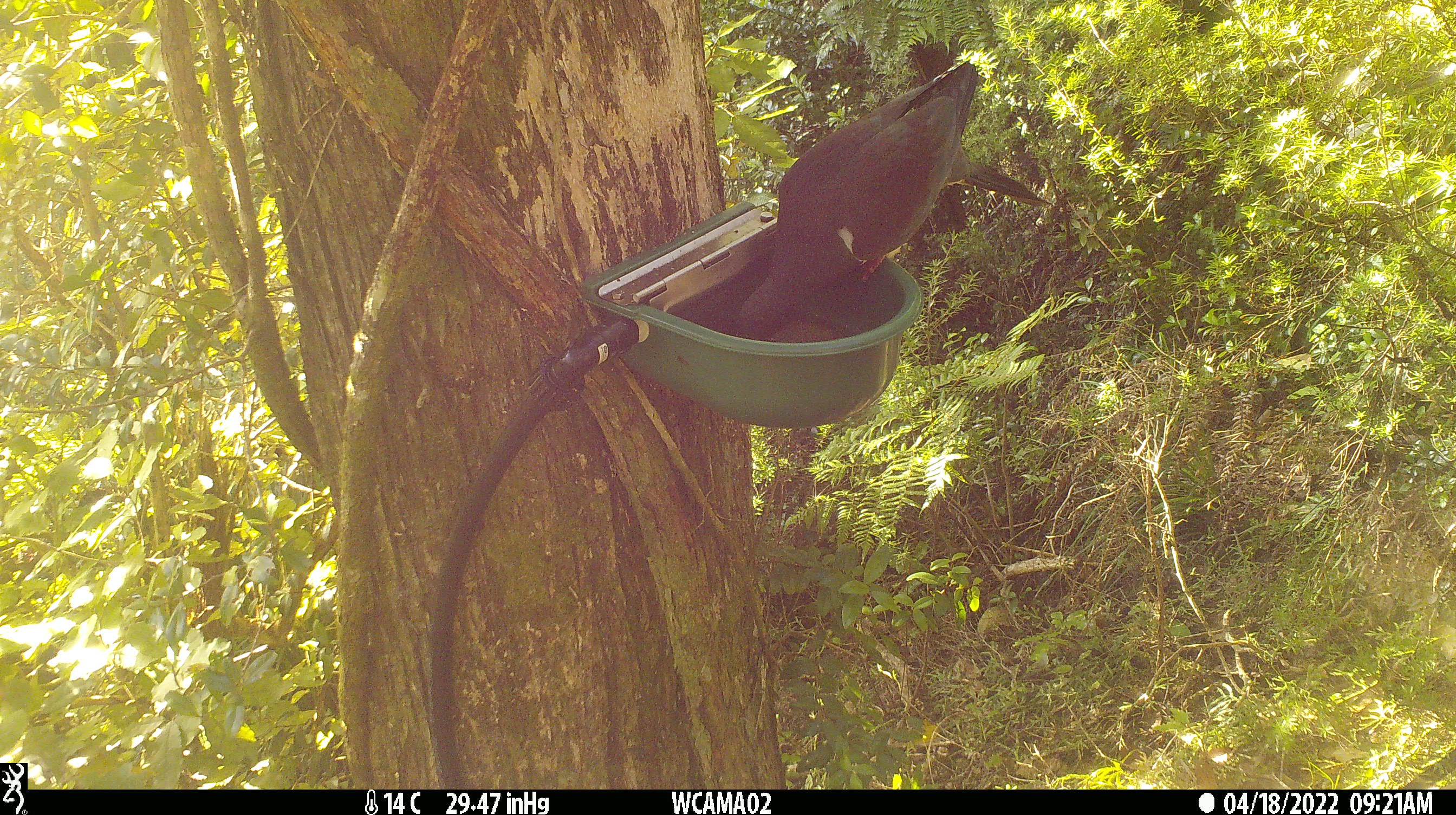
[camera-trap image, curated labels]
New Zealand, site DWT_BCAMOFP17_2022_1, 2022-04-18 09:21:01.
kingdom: Animalia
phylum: Chordata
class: Aves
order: Columbiformes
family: Columbidae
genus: Hemiphaga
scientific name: Hemiphaga novaeseelandiae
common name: new zealand pigeon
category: kereru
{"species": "kereru (new zealand pigeon) (Hemiphaga novaeseelandiae)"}